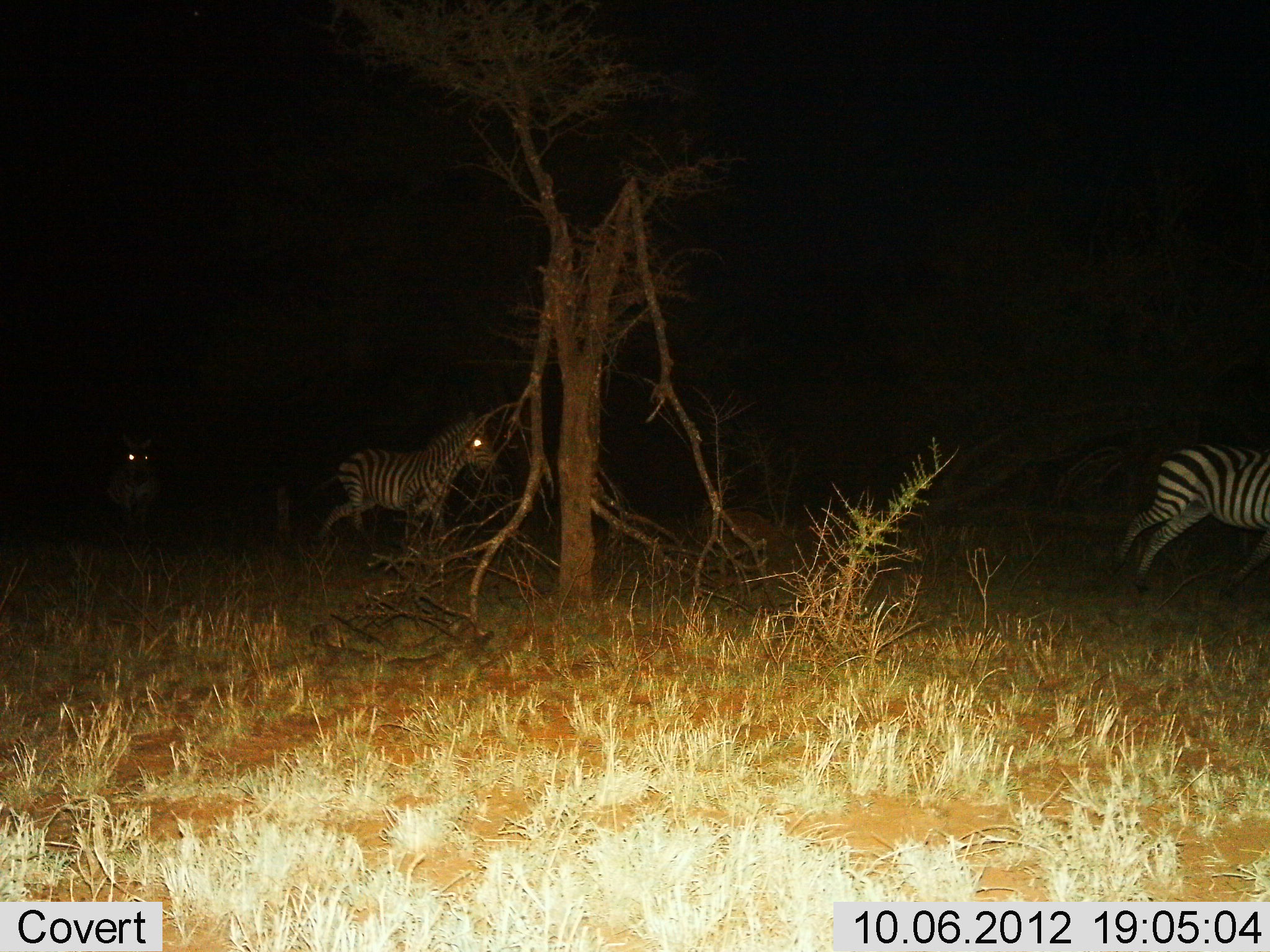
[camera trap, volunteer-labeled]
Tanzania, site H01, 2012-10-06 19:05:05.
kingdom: Animalia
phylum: Chordata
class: Mammalia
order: Perissodactyla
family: Equidae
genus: Equus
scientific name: Equus quagga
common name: plains zebra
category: zebra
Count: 3.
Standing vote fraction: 10%.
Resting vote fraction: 0%.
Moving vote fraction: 90%.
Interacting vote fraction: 0%.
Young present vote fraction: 0%.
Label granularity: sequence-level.